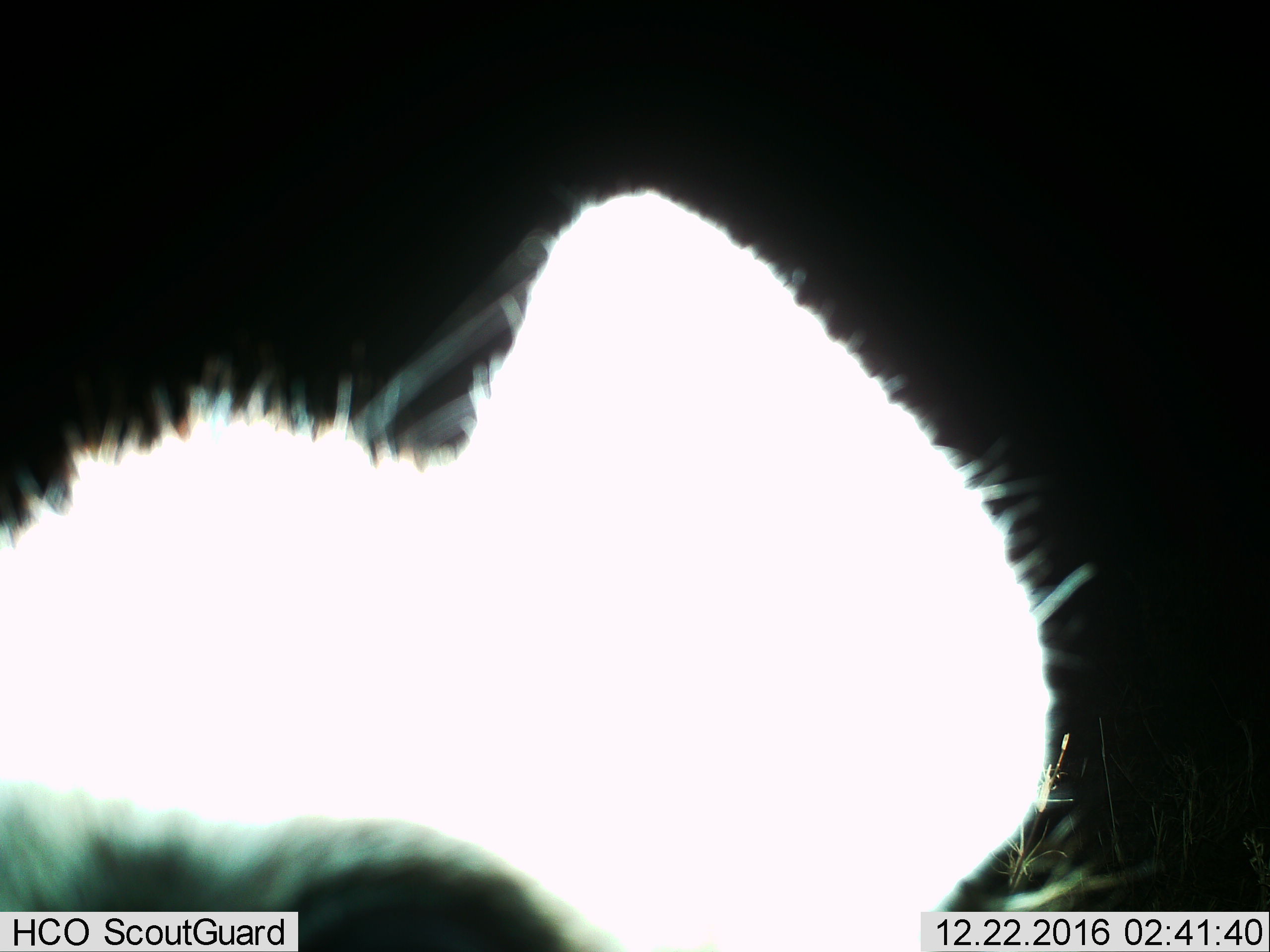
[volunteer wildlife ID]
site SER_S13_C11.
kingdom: Animalia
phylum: Chordata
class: Mammalia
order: Carnivora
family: Hyaenidae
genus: Crocuta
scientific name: Crocuta crocuta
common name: spotted hyena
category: hyenaspotted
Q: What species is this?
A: Hyenaspotted (spotted hyena) (Crocuta crocuta).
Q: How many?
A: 1.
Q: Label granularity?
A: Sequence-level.